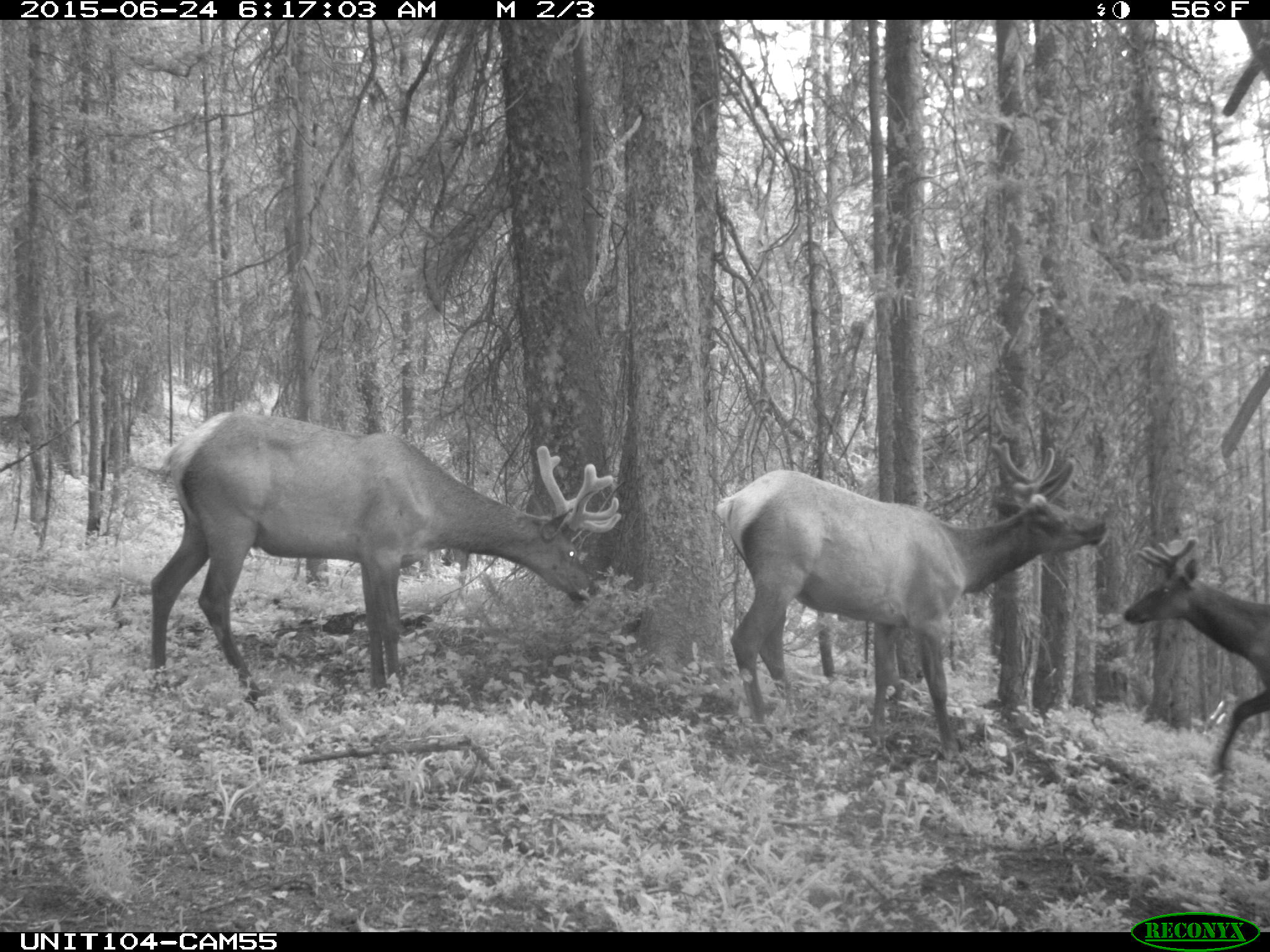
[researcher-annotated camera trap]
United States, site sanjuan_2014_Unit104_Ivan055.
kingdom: Animalia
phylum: Chordata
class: Mammalia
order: Artiodactyla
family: Cervidae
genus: Cervus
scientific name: Cervus elaphus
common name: red deer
Cervus elaphus (red deer).